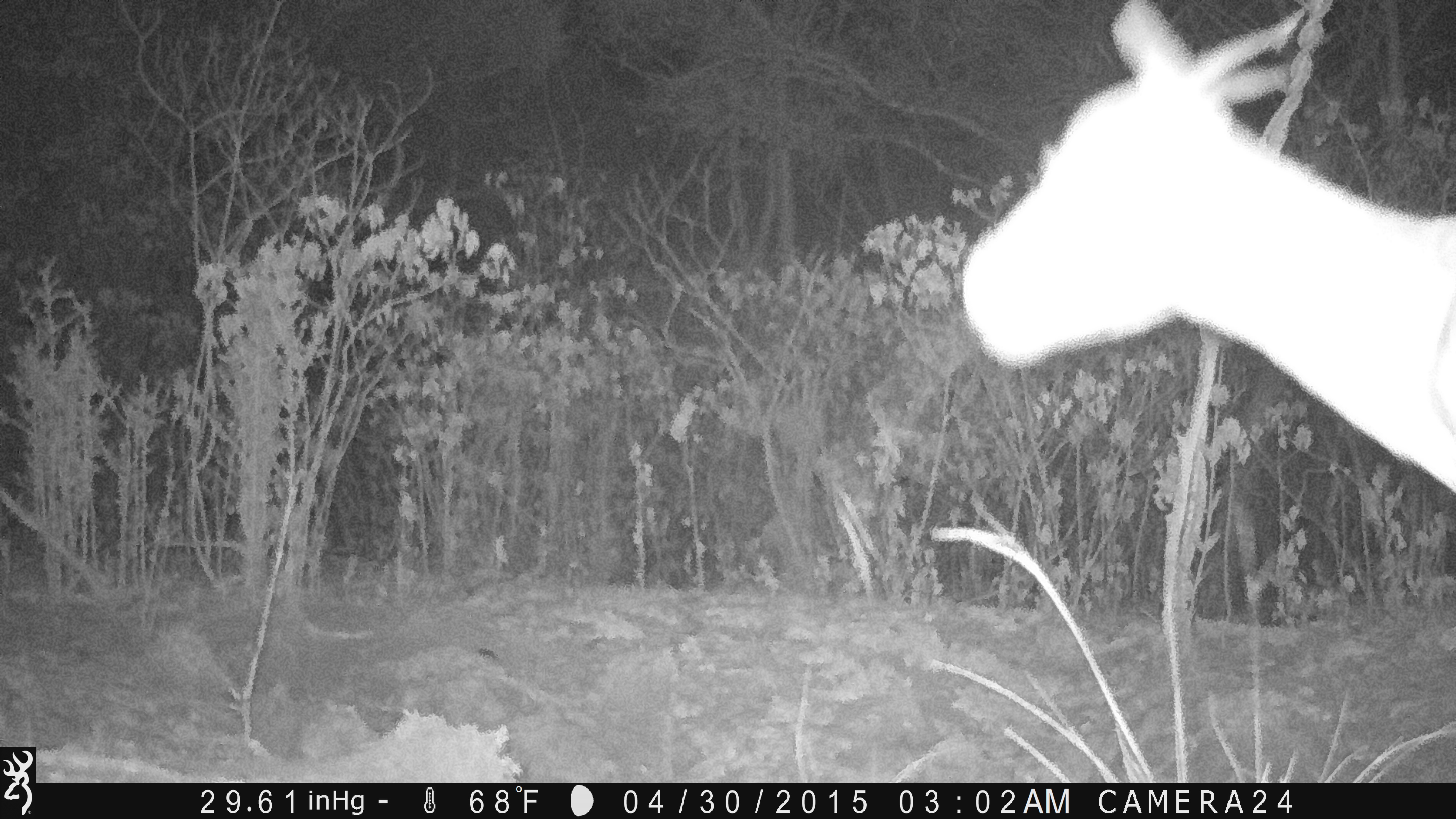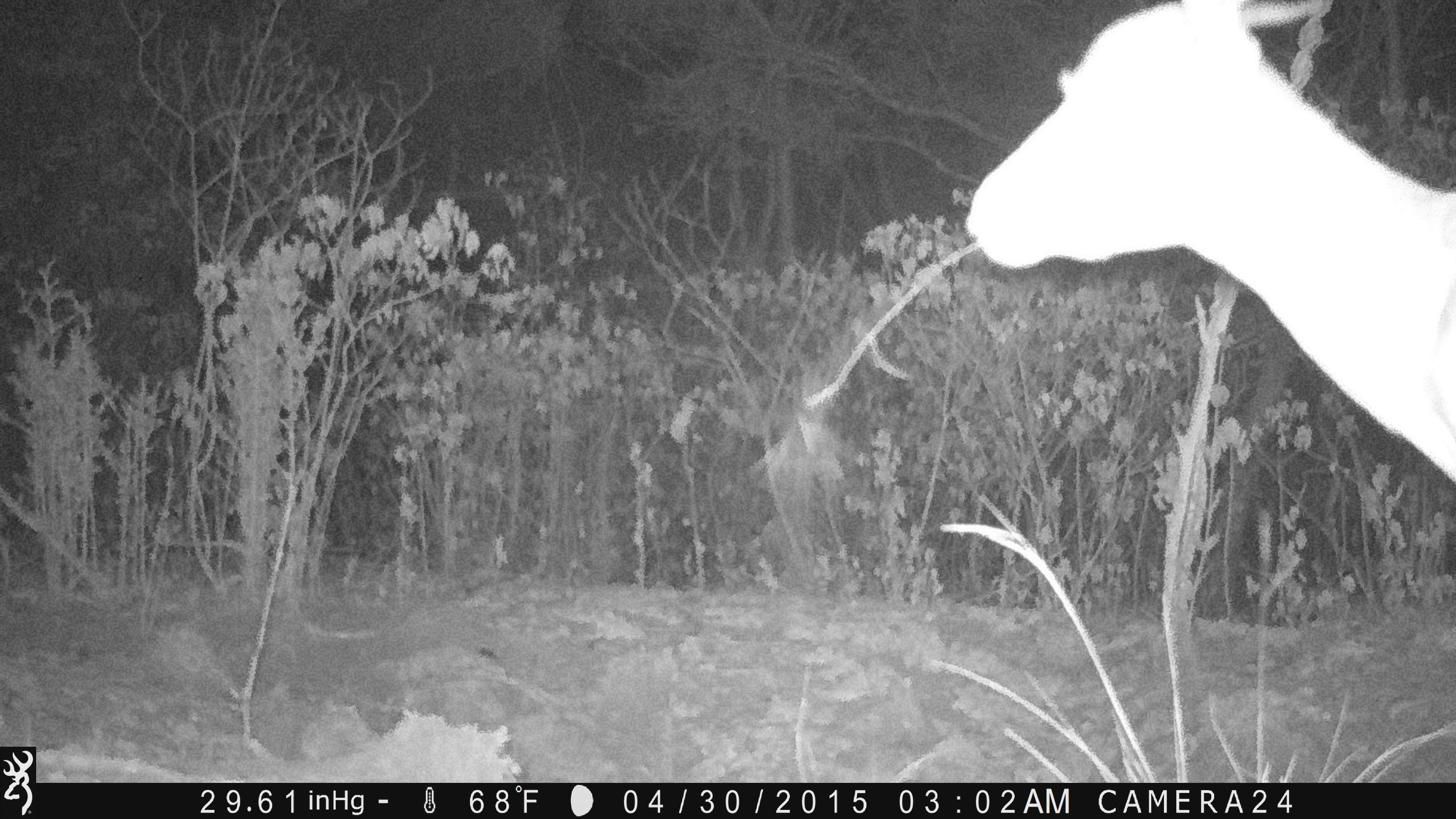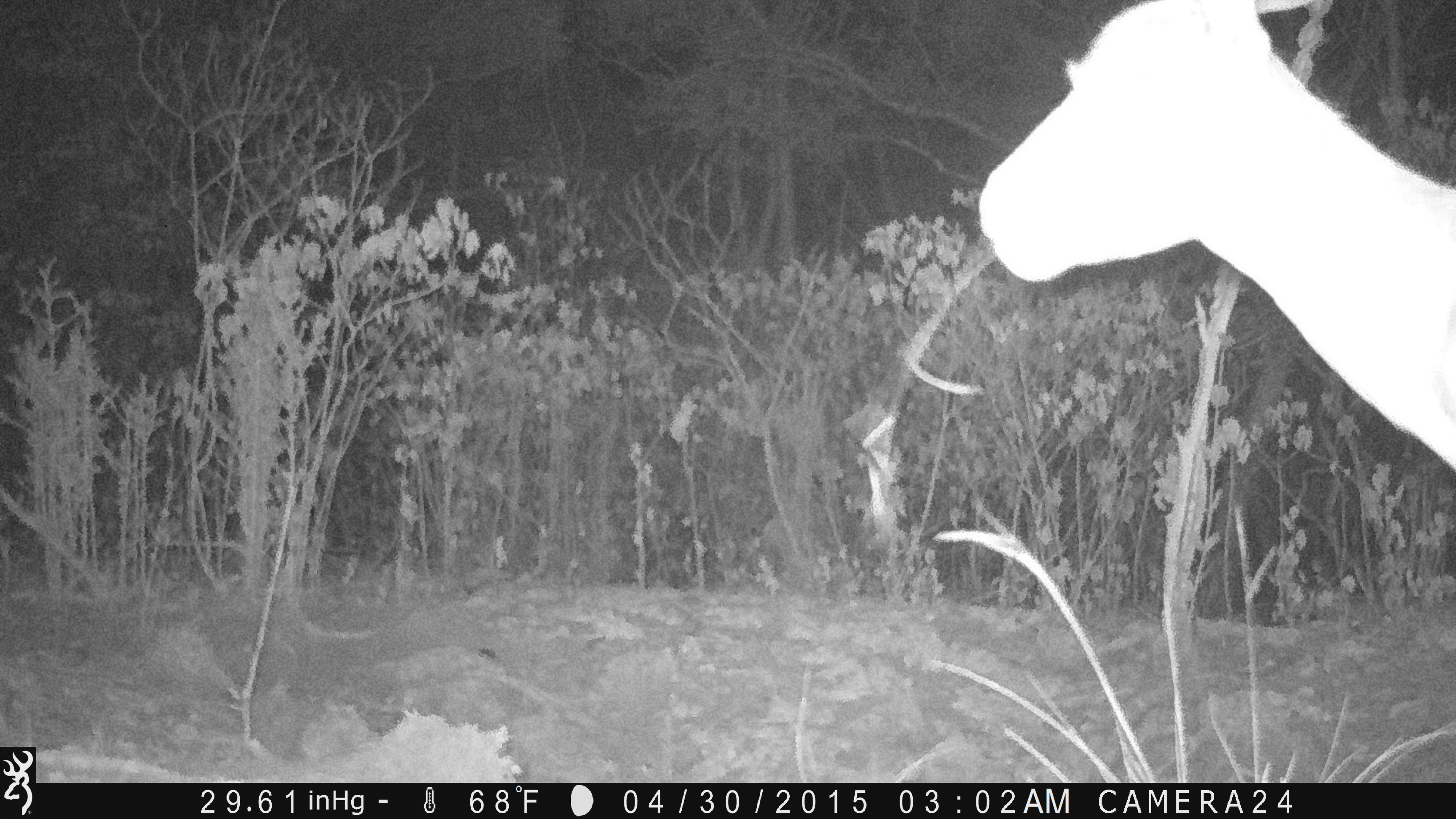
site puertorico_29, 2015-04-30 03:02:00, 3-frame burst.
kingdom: Animalia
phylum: Chordata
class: Mammalia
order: Artiodactyla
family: Bovidae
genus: Capra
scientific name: Capra hircus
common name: goat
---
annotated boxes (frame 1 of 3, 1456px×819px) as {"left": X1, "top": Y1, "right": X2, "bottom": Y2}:
goat: {"left": 960, "top": 8, "right": 1456, "bottom": 547}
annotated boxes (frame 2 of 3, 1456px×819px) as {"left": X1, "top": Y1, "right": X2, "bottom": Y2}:
goat: {"left": 962, "top": 2, "right": 1456, "bottom": 589}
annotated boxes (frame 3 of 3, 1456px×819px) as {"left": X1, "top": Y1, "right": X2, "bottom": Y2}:
goat: {"left": 977, "top": 1, "right": 1456, "bottom": 579}